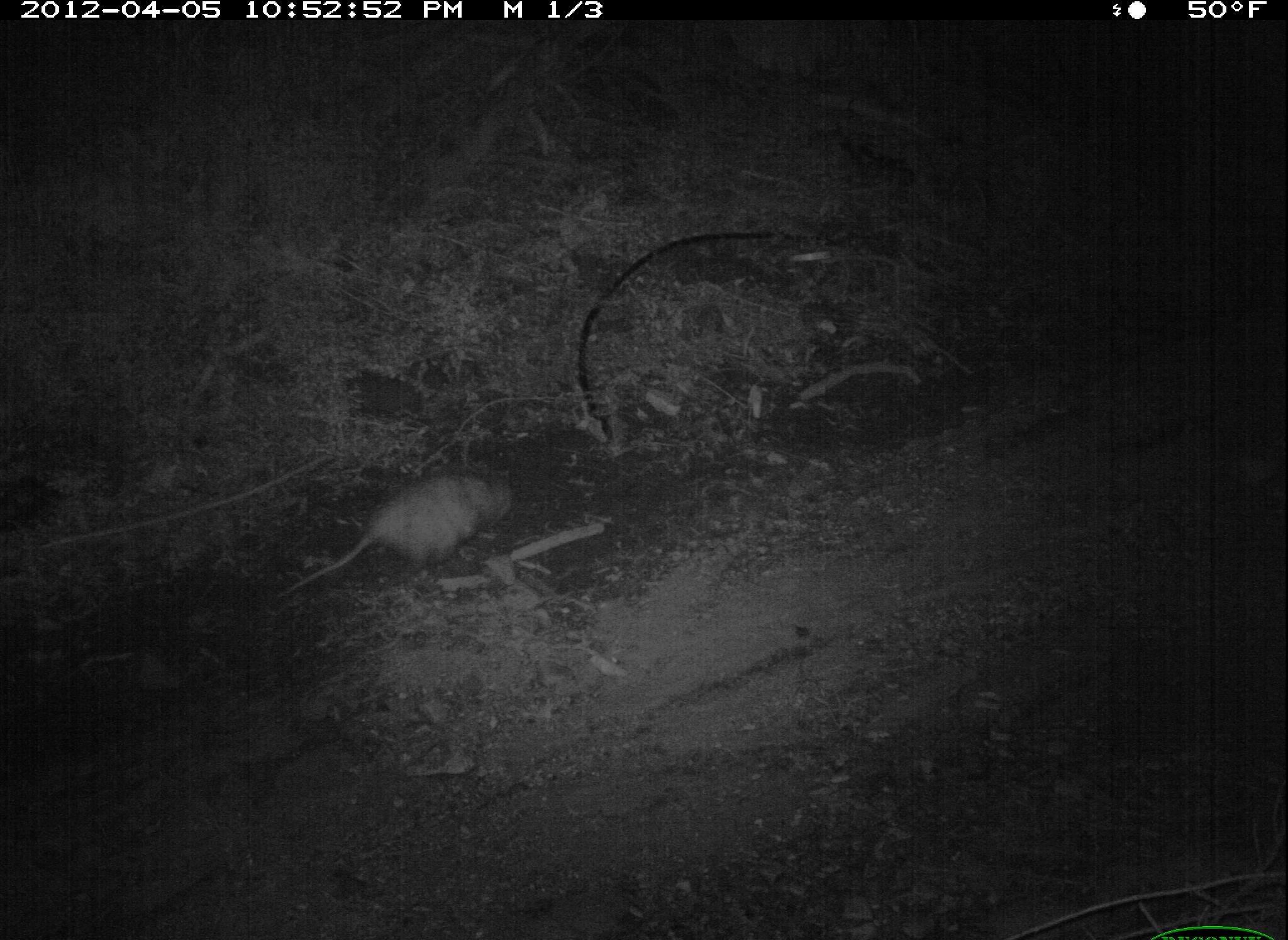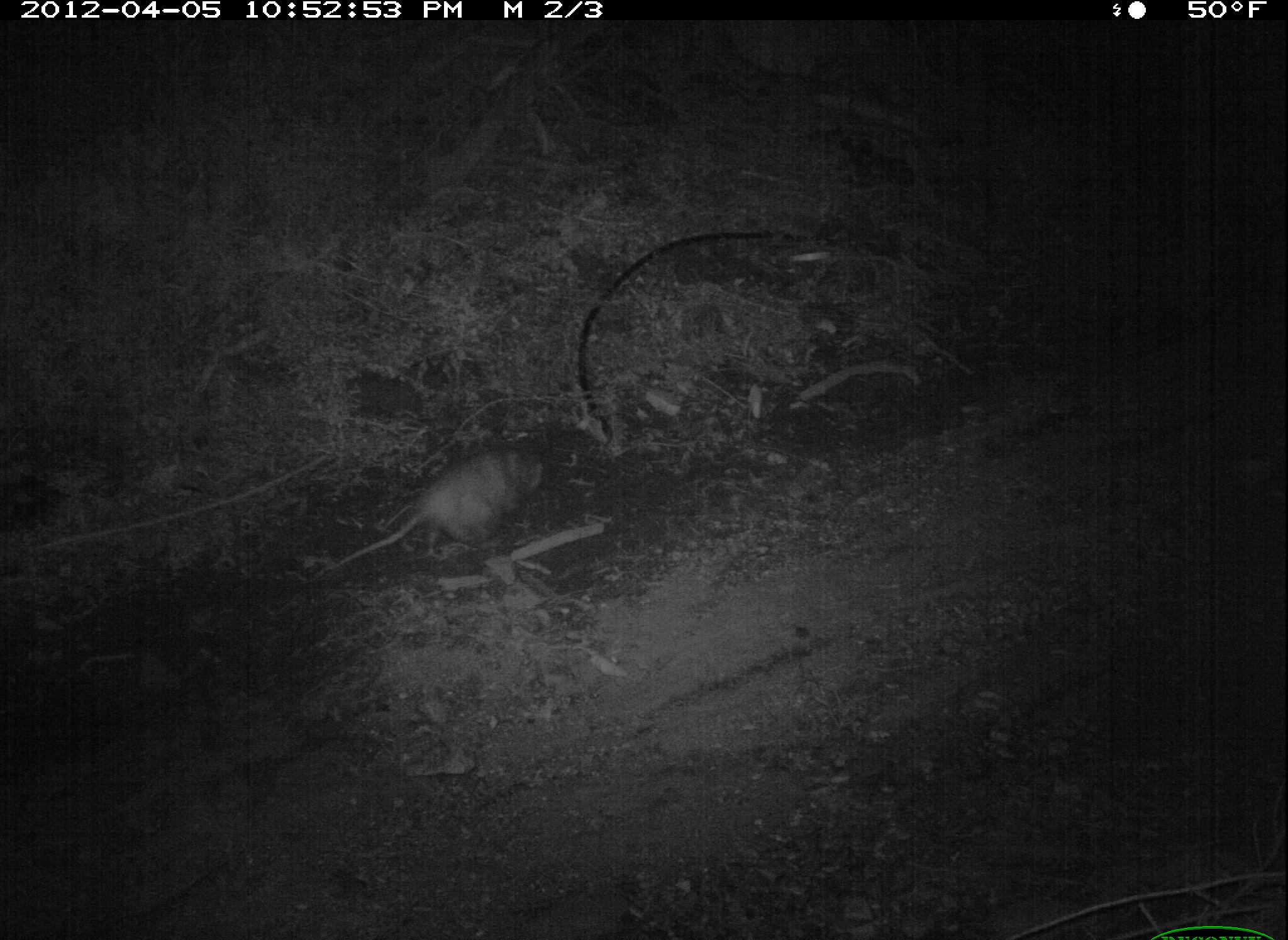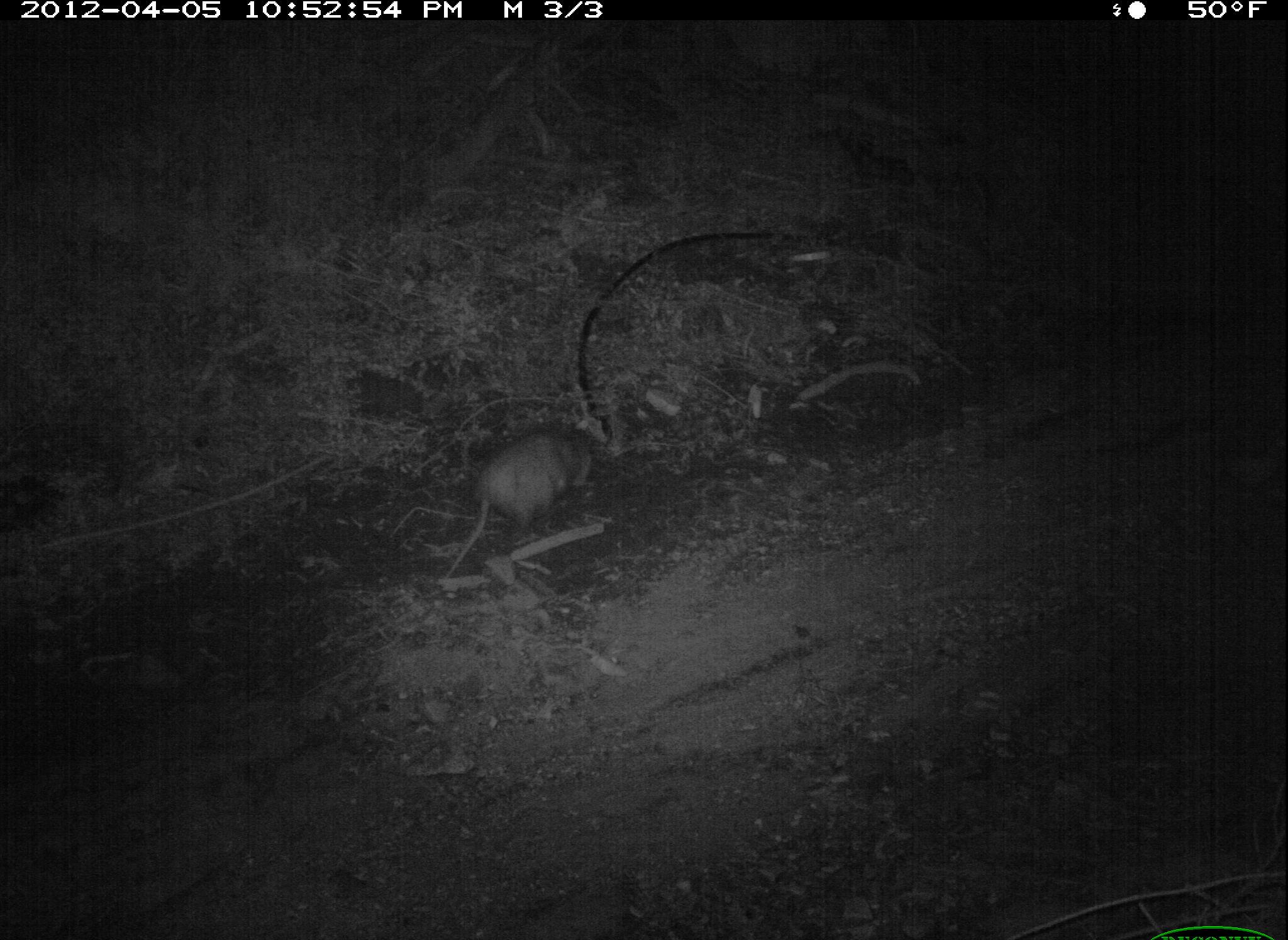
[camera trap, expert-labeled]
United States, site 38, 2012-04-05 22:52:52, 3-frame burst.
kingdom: Animalia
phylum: Chordata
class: Mammalia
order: Didelphimorphia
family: Didelphidae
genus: Didelphis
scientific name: Didelphis virginiana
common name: virginia opossum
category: opossum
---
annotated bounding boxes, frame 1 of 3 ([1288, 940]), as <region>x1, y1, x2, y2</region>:
opossum: <region>261, 456, 536, 631</region>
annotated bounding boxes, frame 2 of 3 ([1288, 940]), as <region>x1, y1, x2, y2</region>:
opossum: <region>306, 428, 567, 590</region>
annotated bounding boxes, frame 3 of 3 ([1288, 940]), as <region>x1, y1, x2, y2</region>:
opossum: <region>423, 381, 653, 586</region>